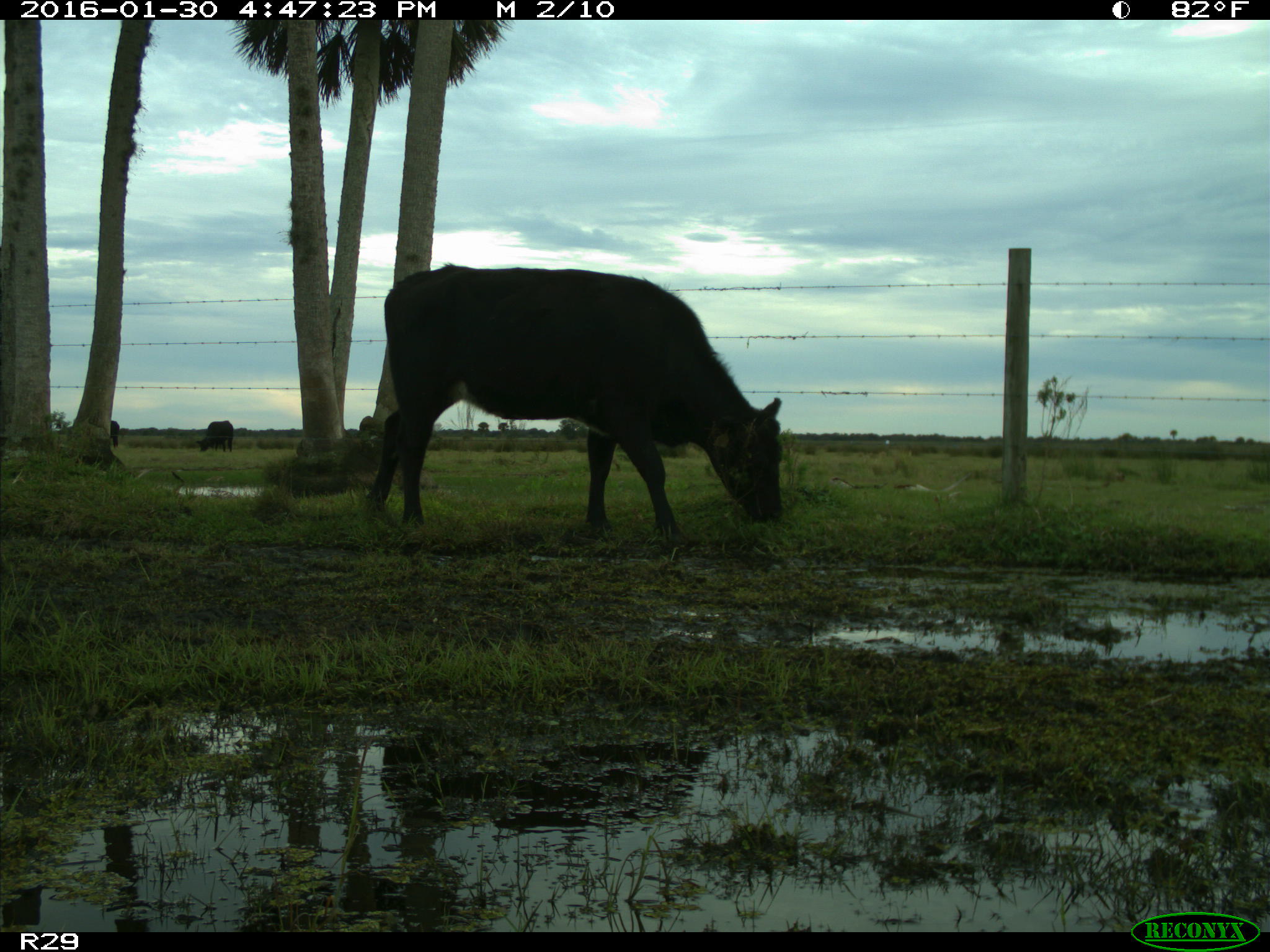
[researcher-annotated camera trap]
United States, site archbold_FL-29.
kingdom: Animalia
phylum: Chordata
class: Mammalia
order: Artiodactyla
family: Bovidae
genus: Bos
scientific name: Bos taurus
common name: domestic cow